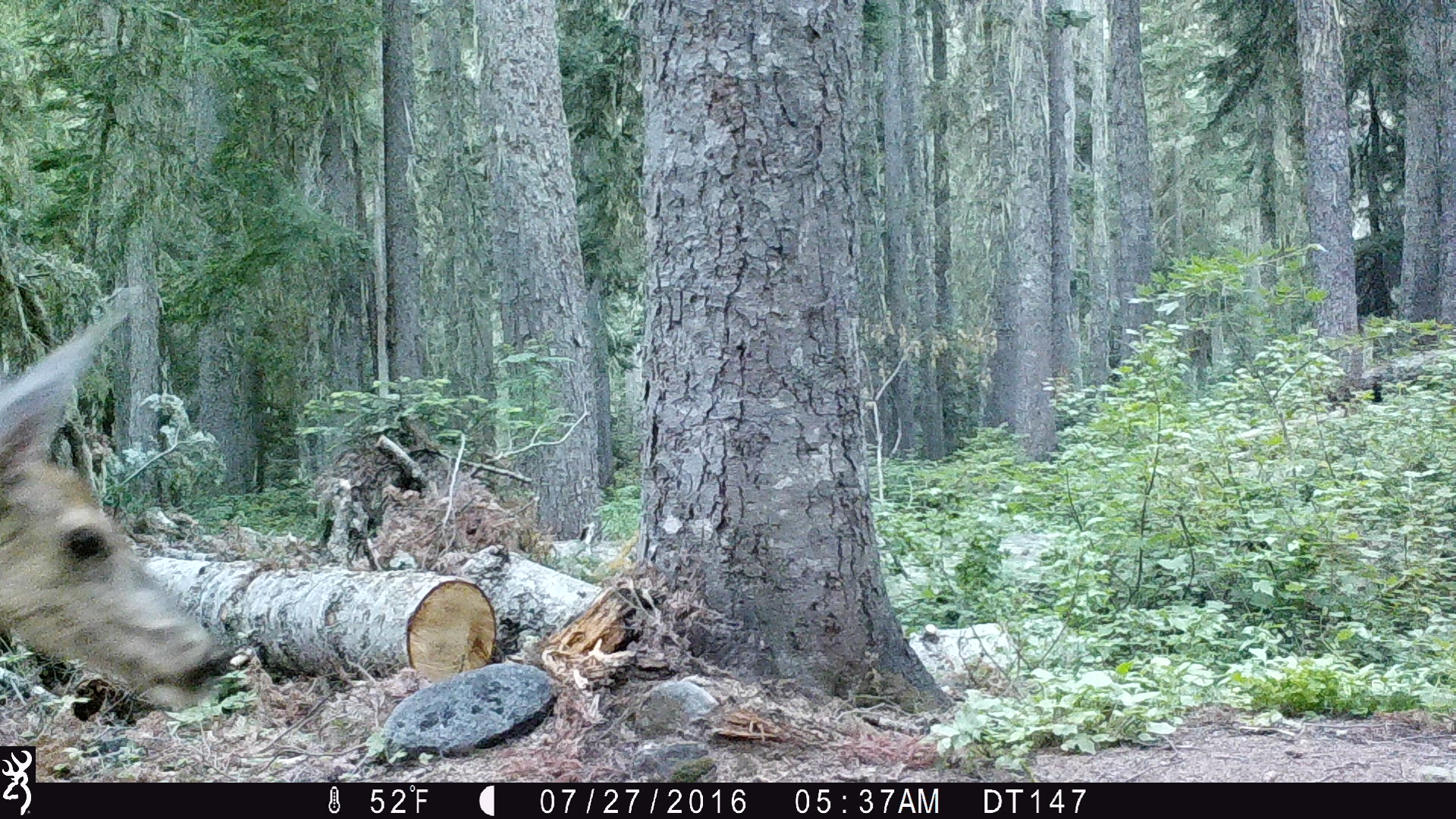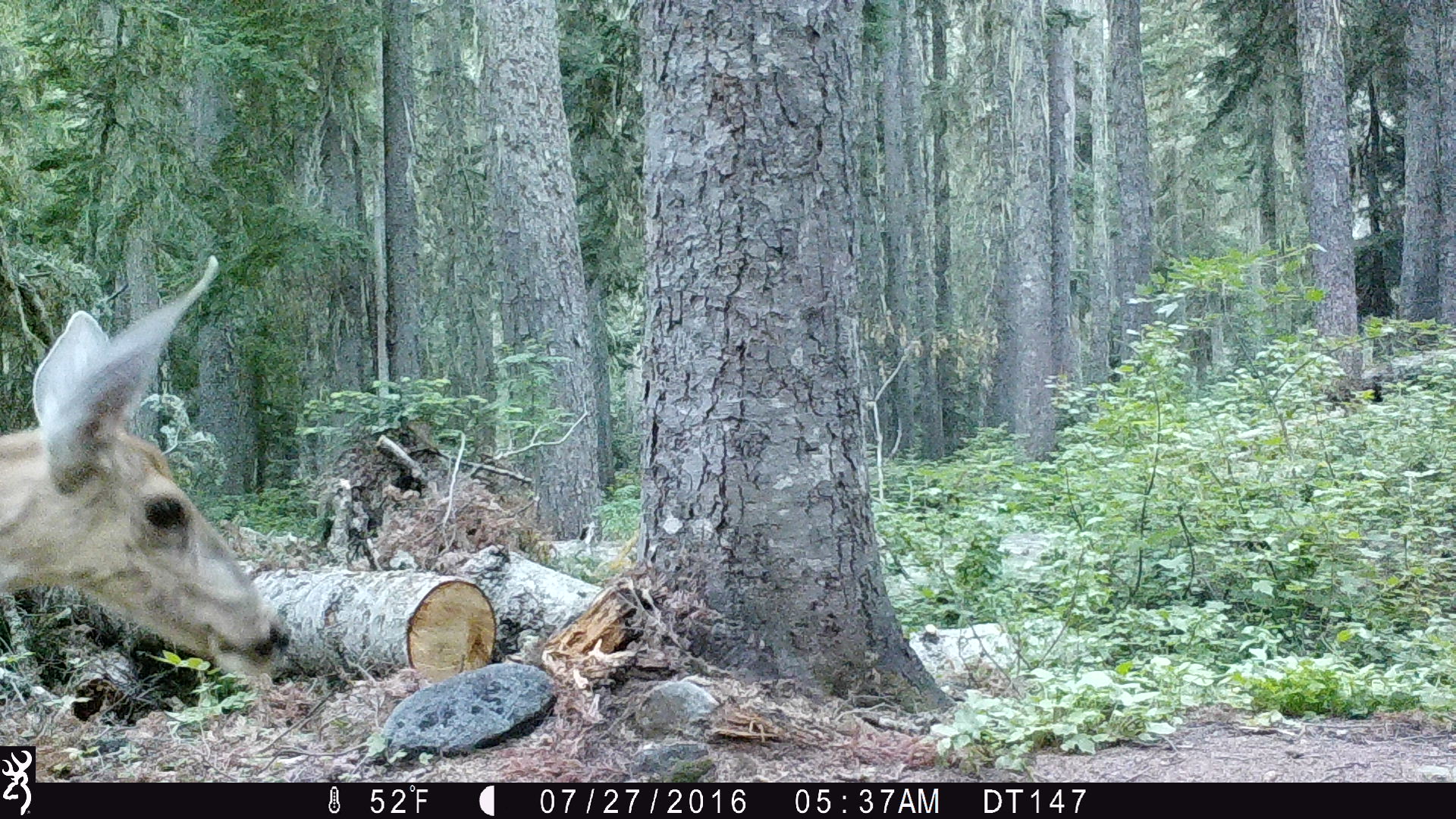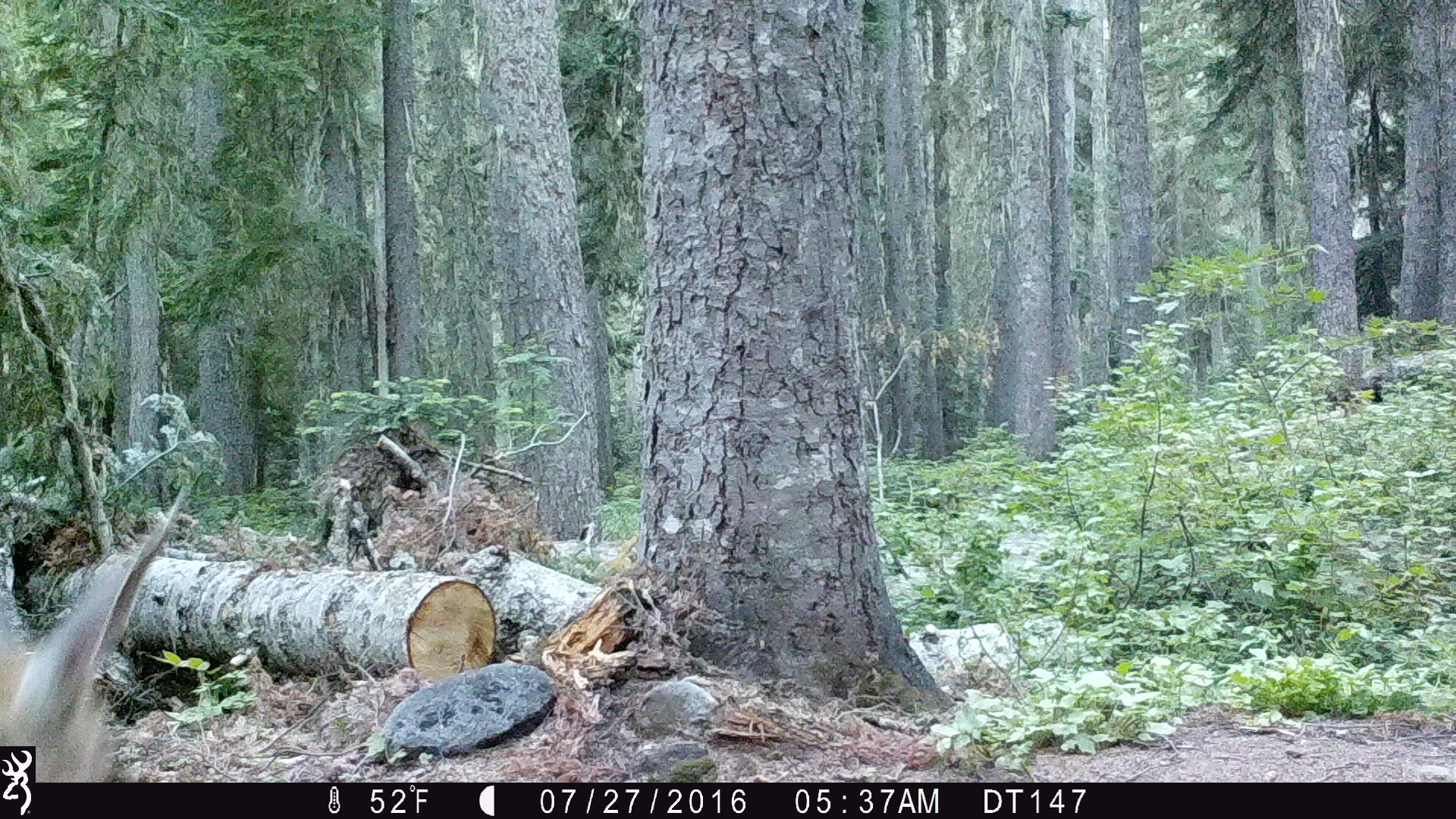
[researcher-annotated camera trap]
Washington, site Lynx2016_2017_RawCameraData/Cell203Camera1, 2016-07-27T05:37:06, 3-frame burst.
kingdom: Animalia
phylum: Chordata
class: Mammalia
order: Artiodactyla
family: Cervidae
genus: Odocoileus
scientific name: Odocoileus hemionus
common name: mule deer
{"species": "Odocoileus hemionus (mule deer)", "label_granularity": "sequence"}